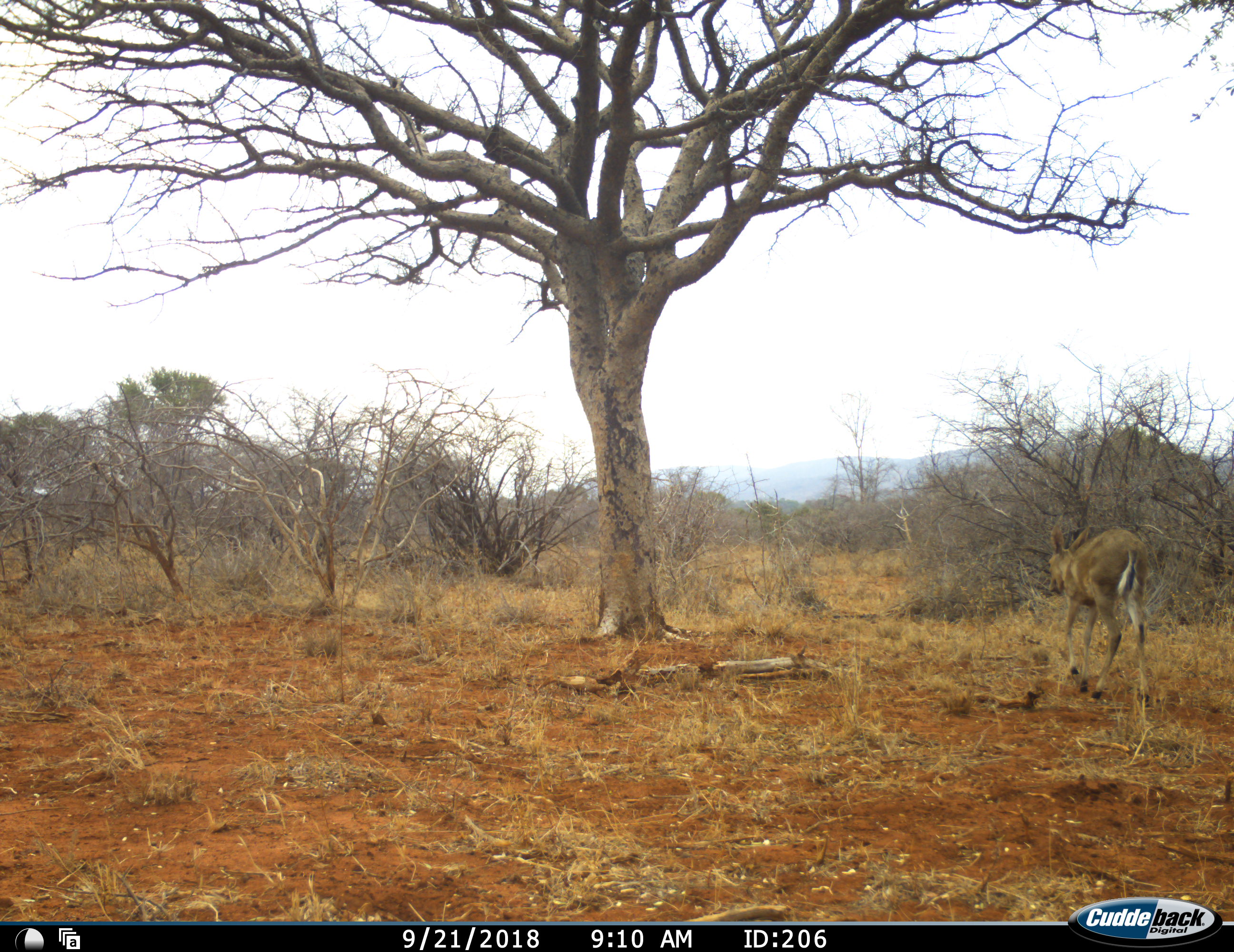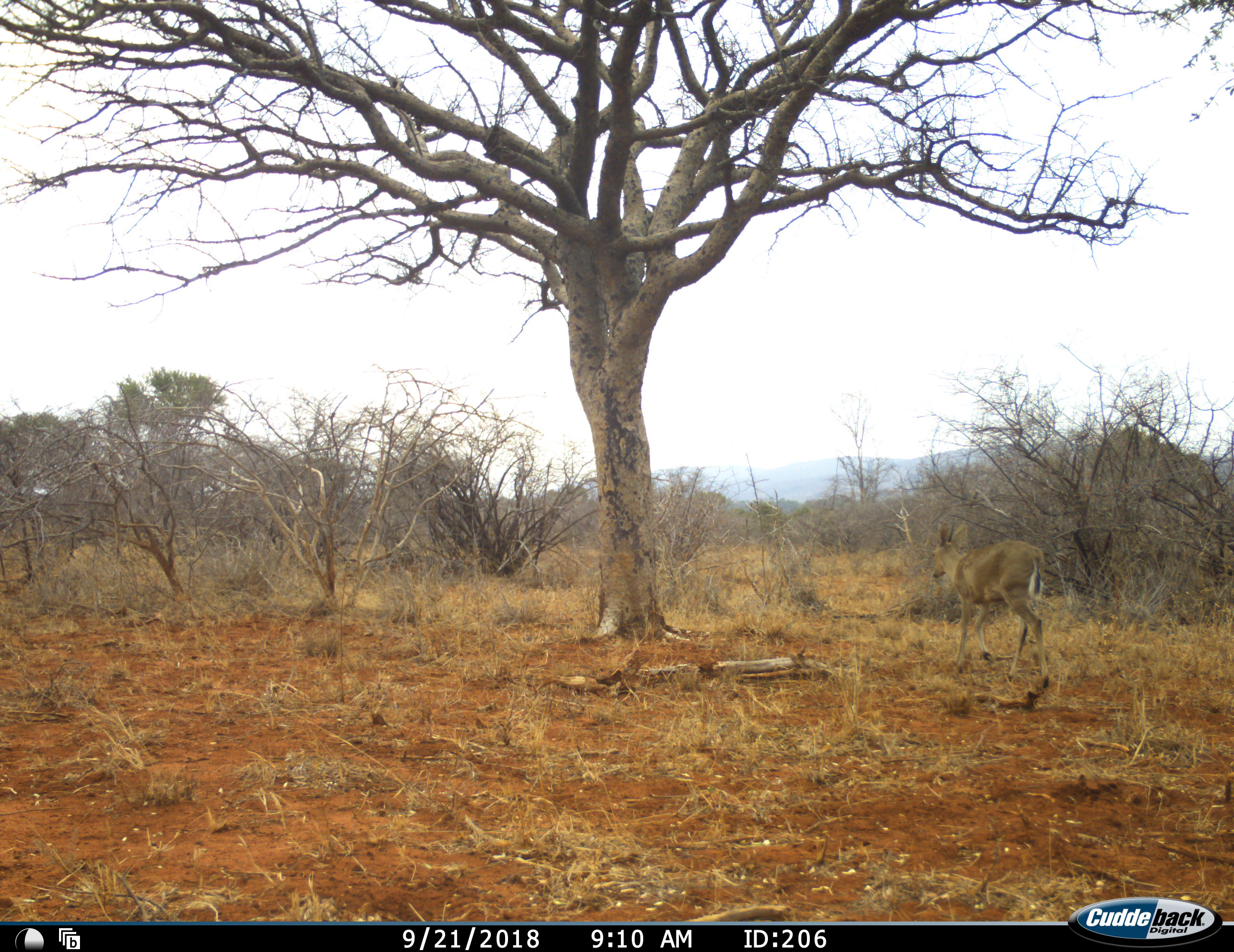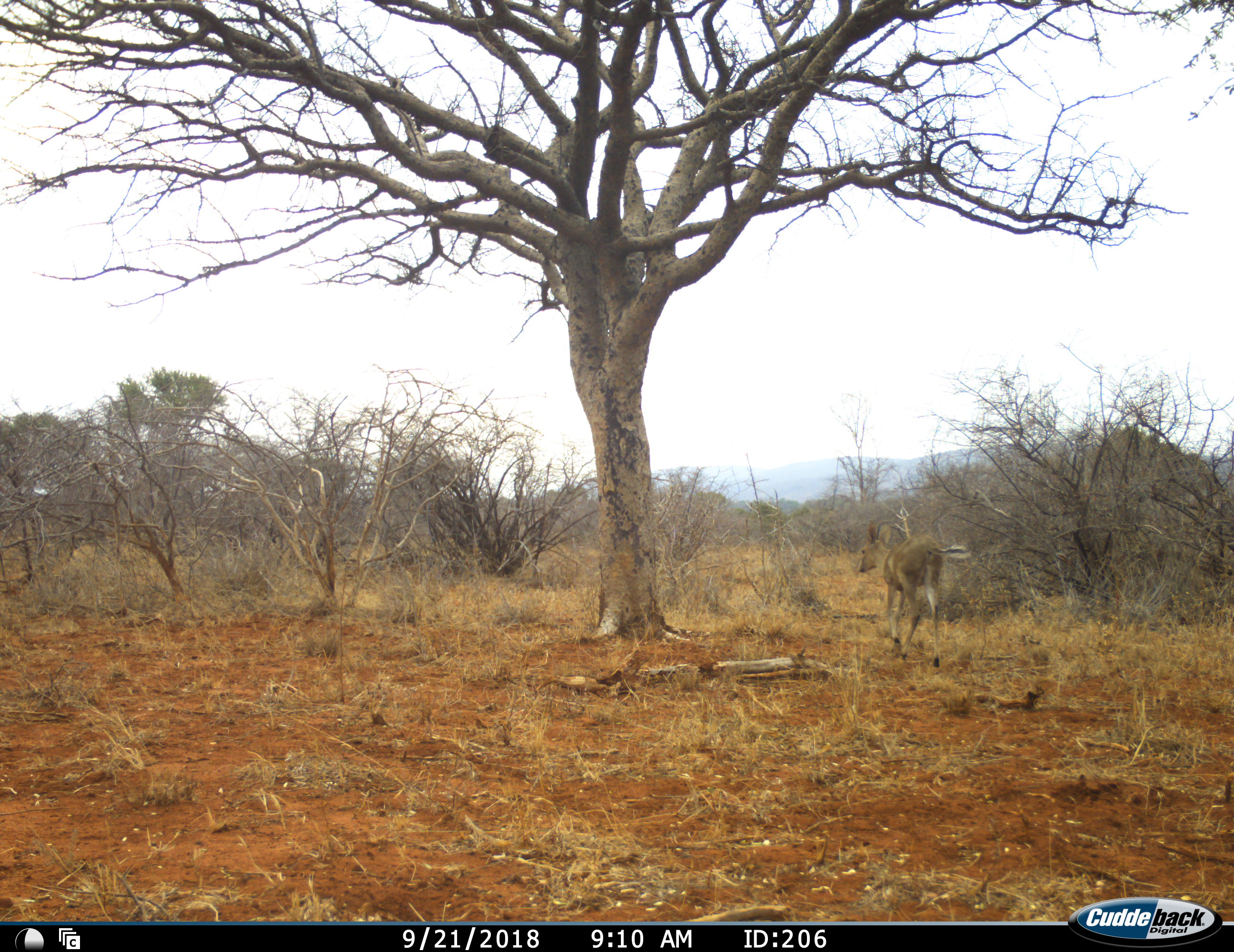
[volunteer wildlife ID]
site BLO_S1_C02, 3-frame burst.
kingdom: Animalia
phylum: Chordata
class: Mammalia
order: Artiodactyla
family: Bovidae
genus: Sylvicapra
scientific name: Sylvicapra grimmia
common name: common duiker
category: duikercommongrey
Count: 1.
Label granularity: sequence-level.